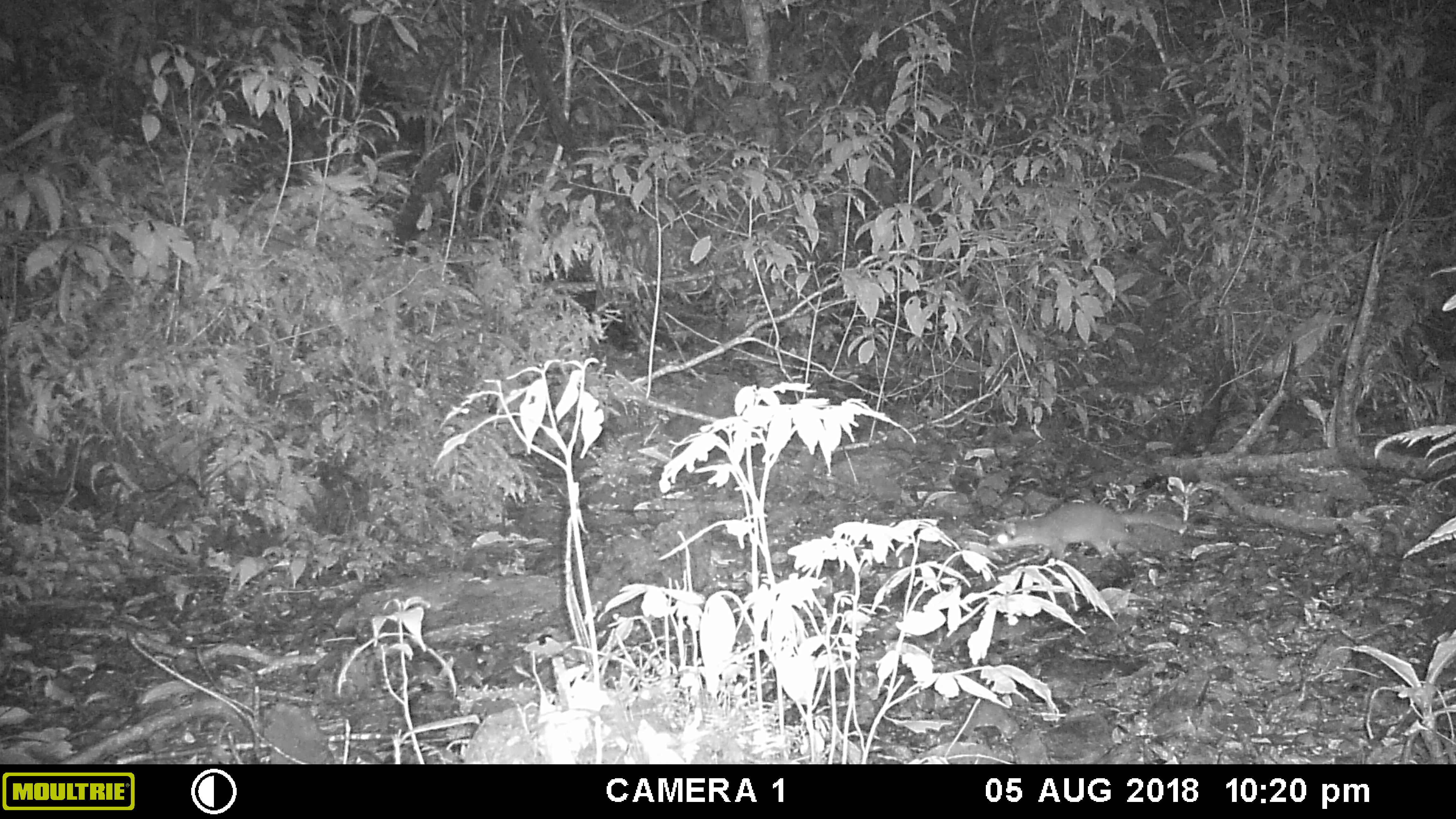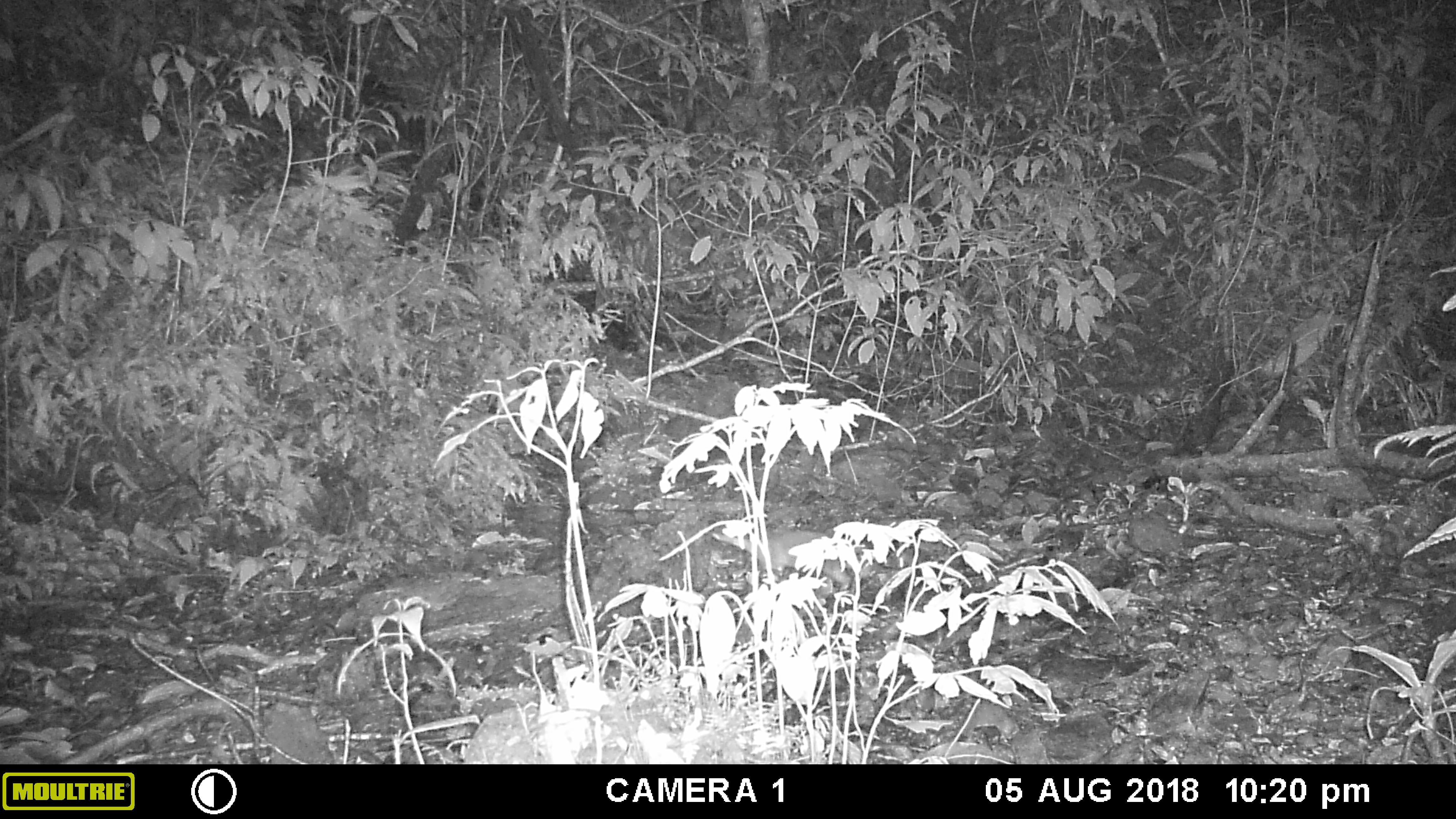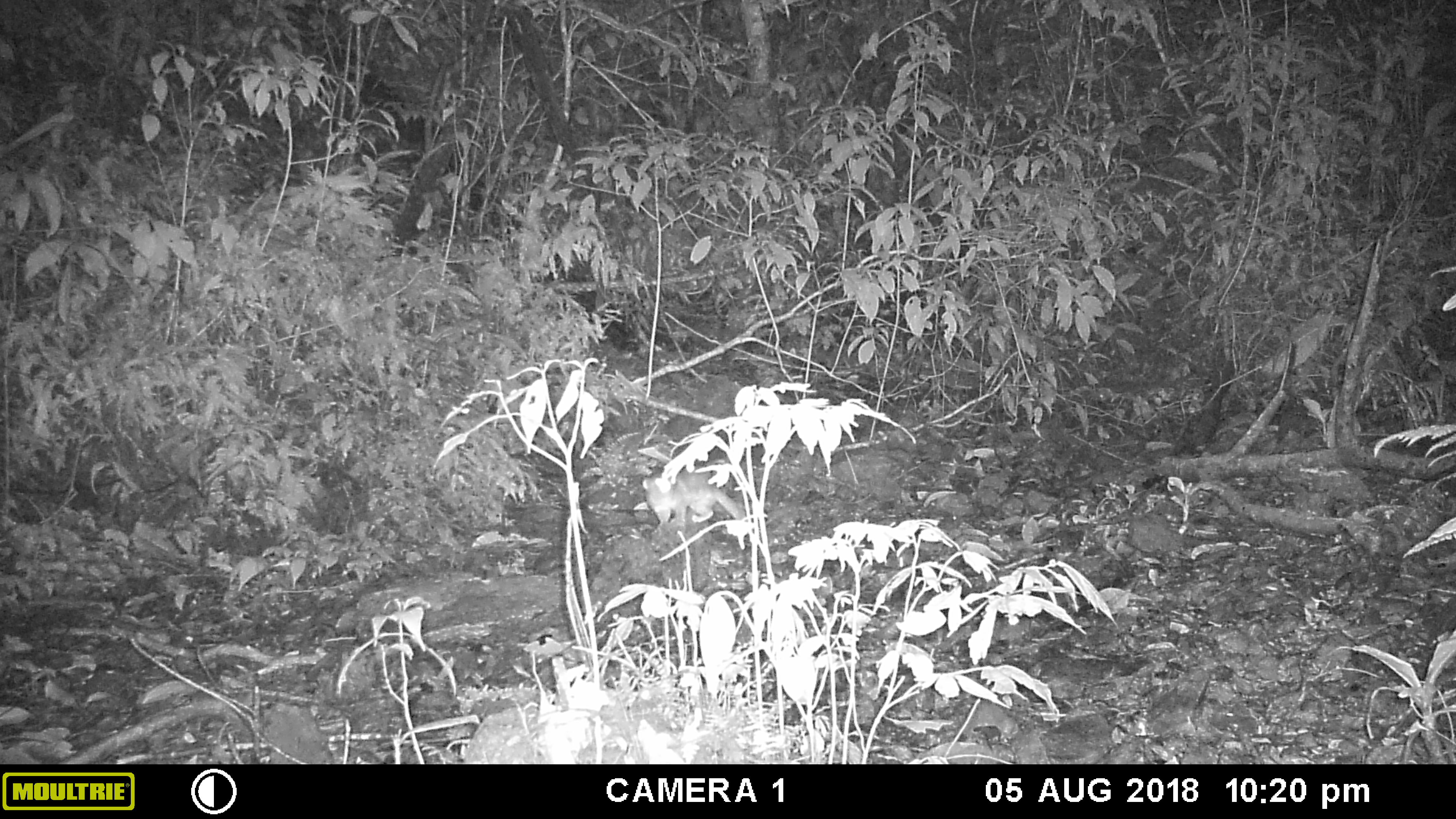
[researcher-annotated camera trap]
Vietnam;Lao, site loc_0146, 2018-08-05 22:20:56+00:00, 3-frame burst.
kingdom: Animalia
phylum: Chordata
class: Mammalia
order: Carnivora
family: Mustelidae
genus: Melogale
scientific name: Melogale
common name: ferret badger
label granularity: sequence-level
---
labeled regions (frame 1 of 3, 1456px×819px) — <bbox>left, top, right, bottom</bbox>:
ferret badger: <bbox>987, 502, 1187, 561</bbox>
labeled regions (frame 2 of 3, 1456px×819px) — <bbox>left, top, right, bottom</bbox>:
ferret badger: <bbox>712, 529, 851, 591</bbox>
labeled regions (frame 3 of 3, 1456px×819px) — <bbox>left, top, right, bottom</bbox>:
ferret badger: <bbox>642, 466, 746, 526</bbox>